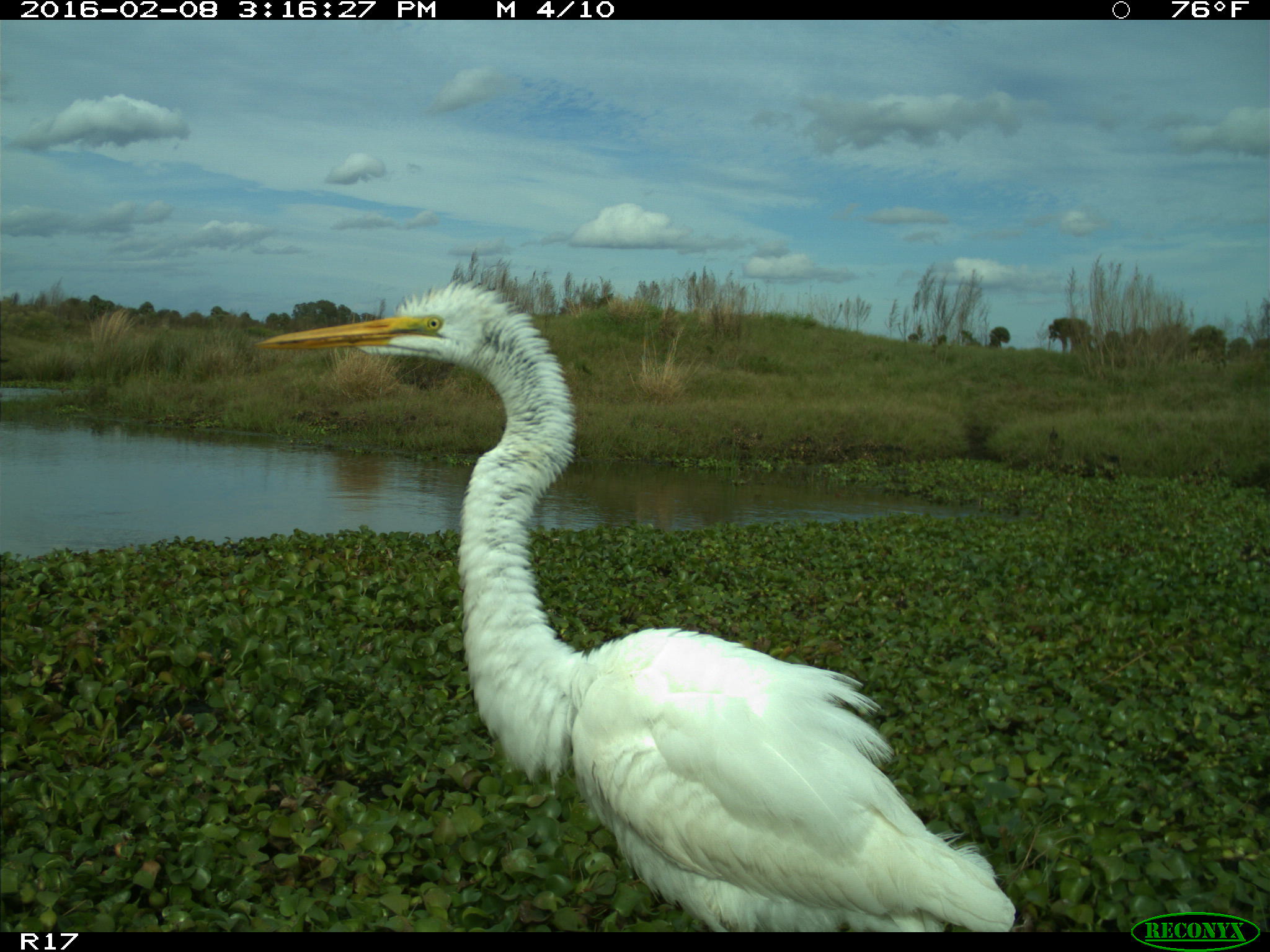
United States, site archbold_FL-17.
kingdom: Animalia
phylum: Chordata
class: Aves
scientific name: Aves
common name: birds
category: unidentified bird